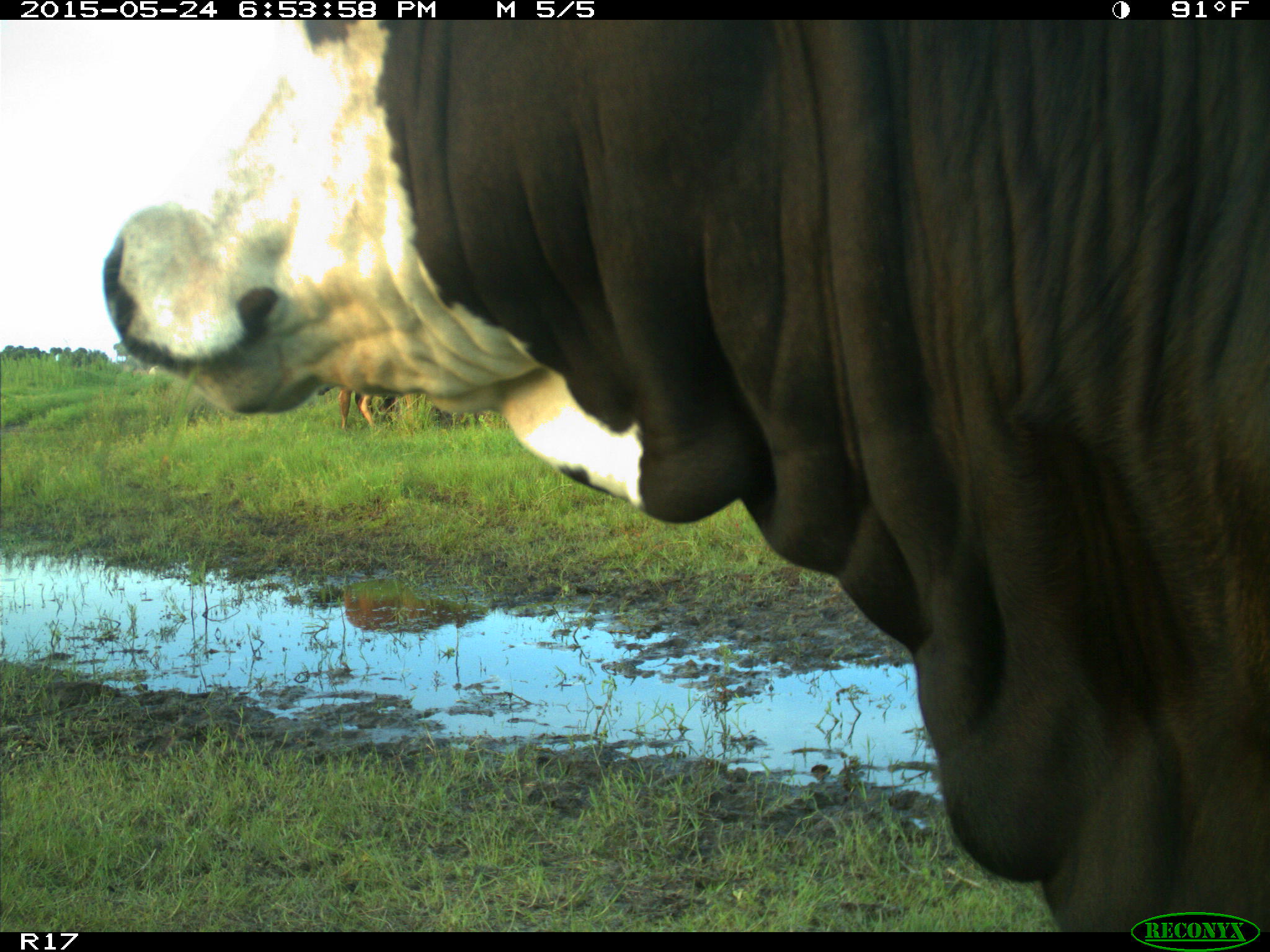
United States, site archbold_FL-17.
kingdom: Animalia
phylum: Chordata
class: Mammalia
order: Artiodactyla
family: Bovidae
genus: Bos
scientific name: Bos taurus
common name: domestic cow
Bos taurus (domestic cow).